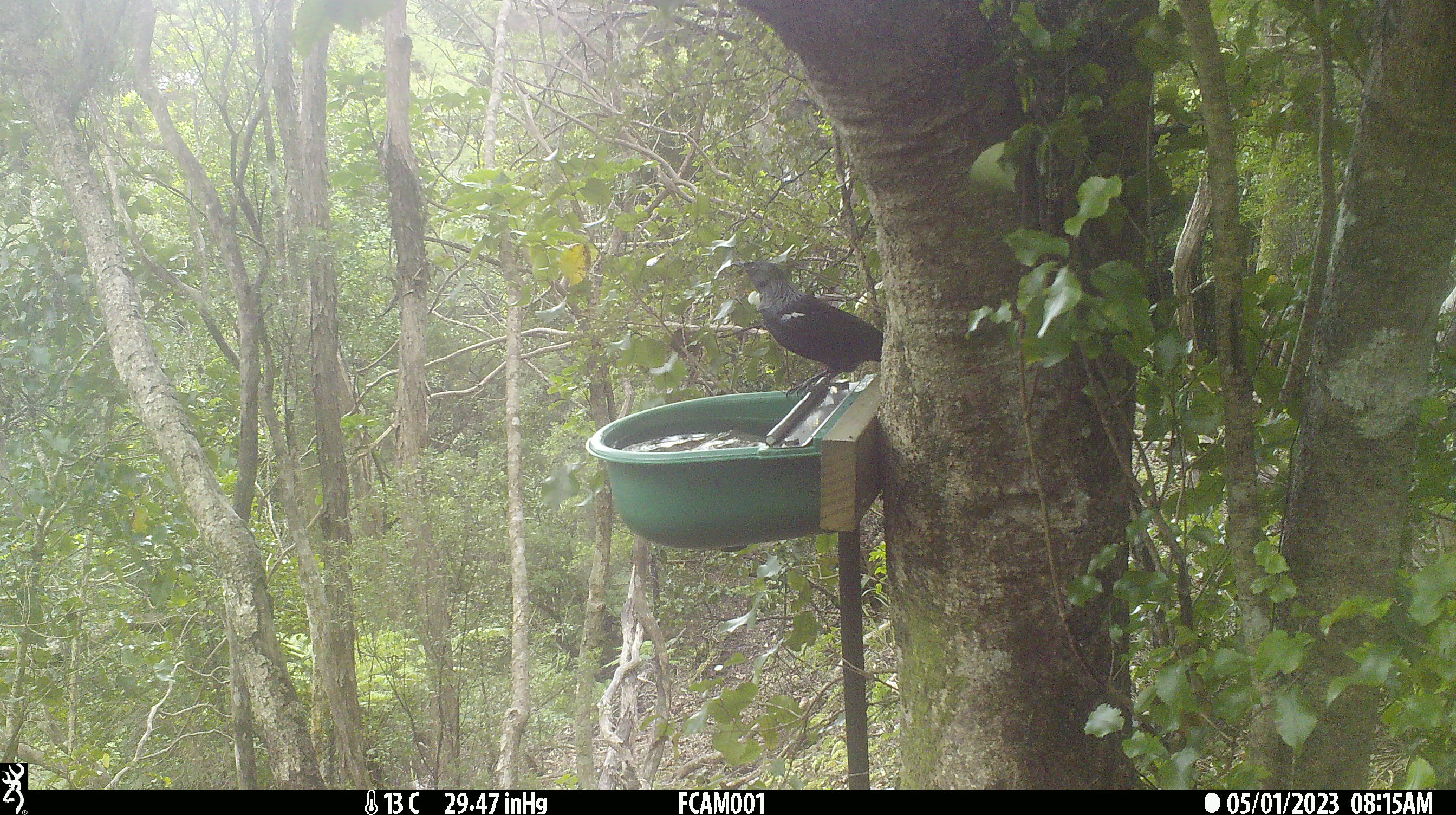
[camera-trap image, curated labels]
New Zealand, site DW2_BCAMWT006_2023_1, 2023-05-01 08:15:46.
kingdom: Animalia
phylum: Chordata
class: Aves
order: Passeriformes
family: Meliphagidae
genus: Prosthemadera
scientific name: Prosthemadera novaeseelandiae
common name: tui